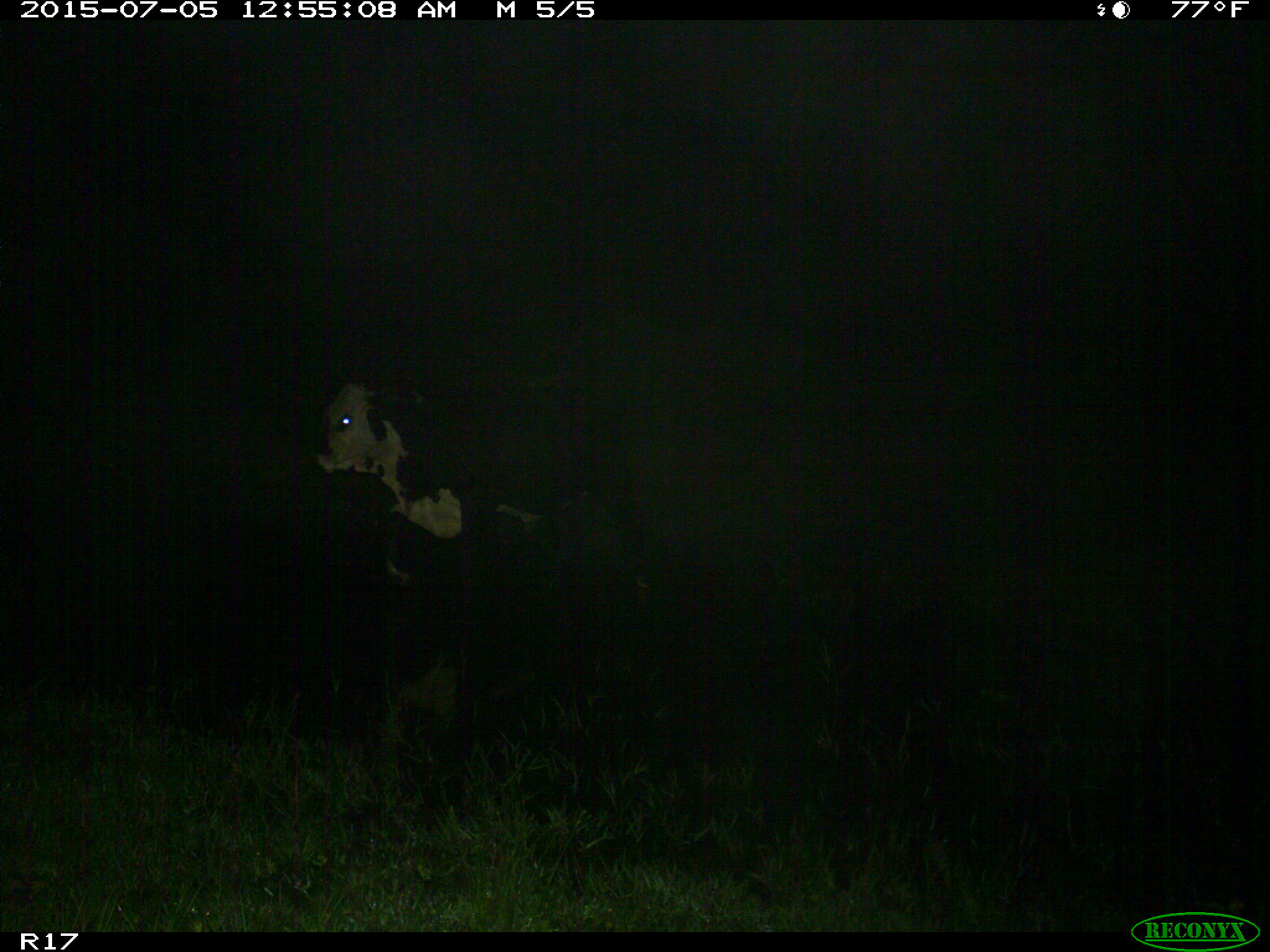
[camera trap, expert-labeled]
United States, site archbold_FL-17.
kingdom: Animalia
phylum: Chordata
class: Mammalia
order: Artiodactyla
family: Bovidae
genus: Bos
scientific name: Bos taurus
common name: domestic cow